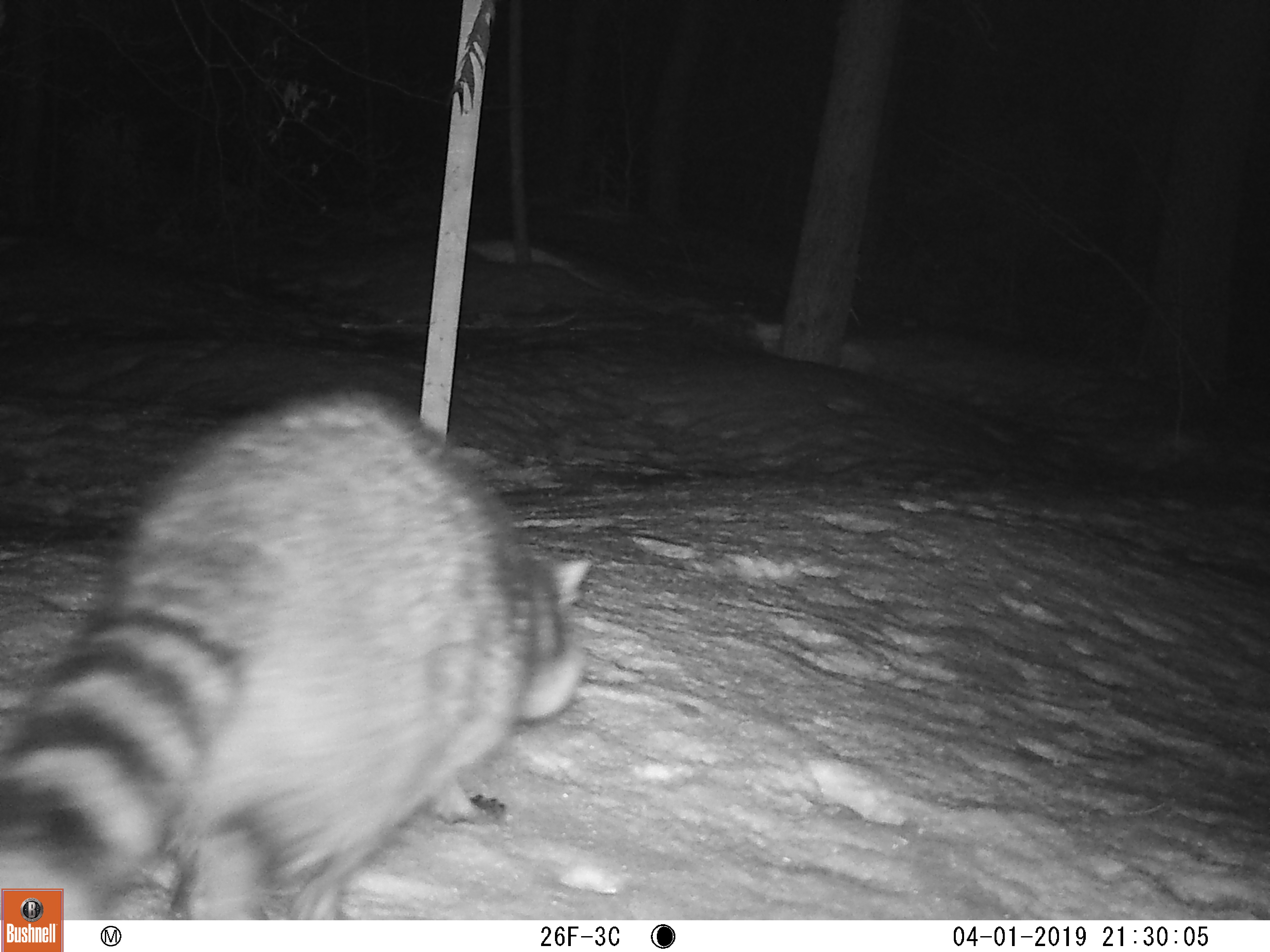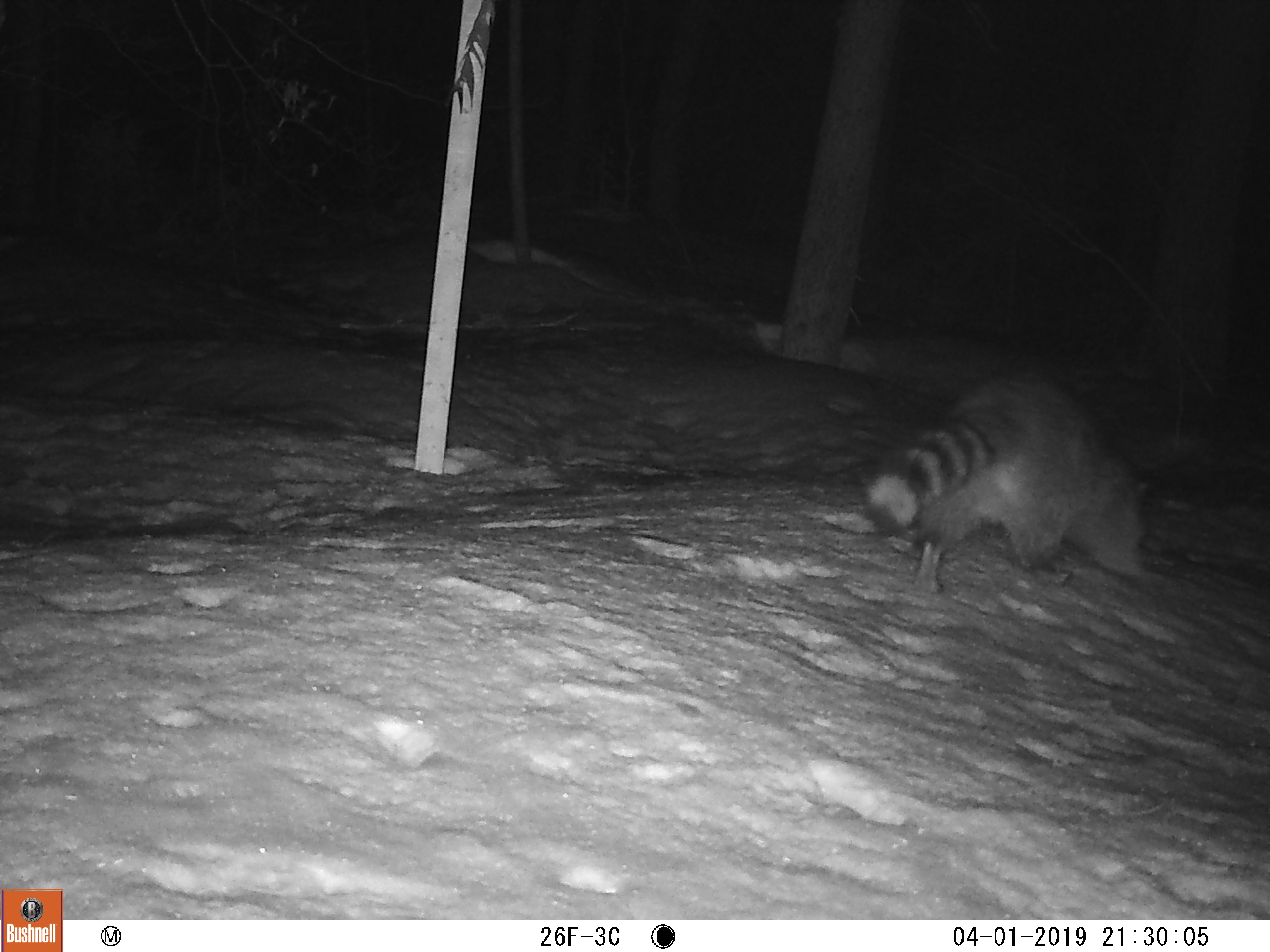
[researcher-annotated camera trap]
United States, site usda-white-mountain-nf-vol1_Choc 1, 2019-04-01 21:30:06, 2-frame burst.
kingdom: Animalia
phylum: Chordata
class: Mammalia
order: Carnivora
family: Procyonidae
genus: Procyon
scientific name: Procyon lotor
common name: raccoon